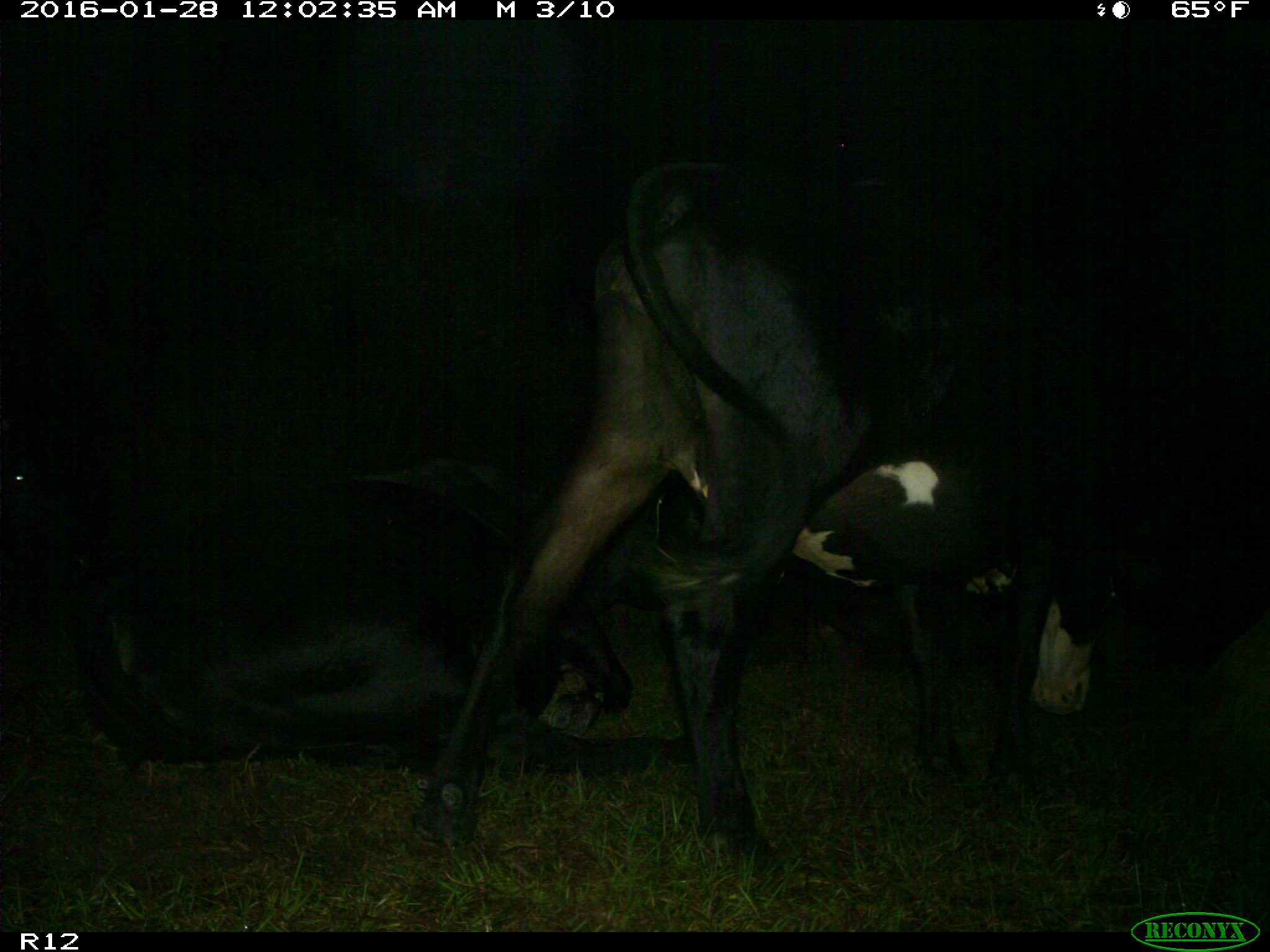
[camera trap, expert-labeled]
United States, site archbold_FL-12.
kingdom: Animalia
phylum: Chordata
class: Mammalia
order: Artiodactyla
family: Bovidae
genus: Bos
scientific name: Bos taurus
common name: domestic cow